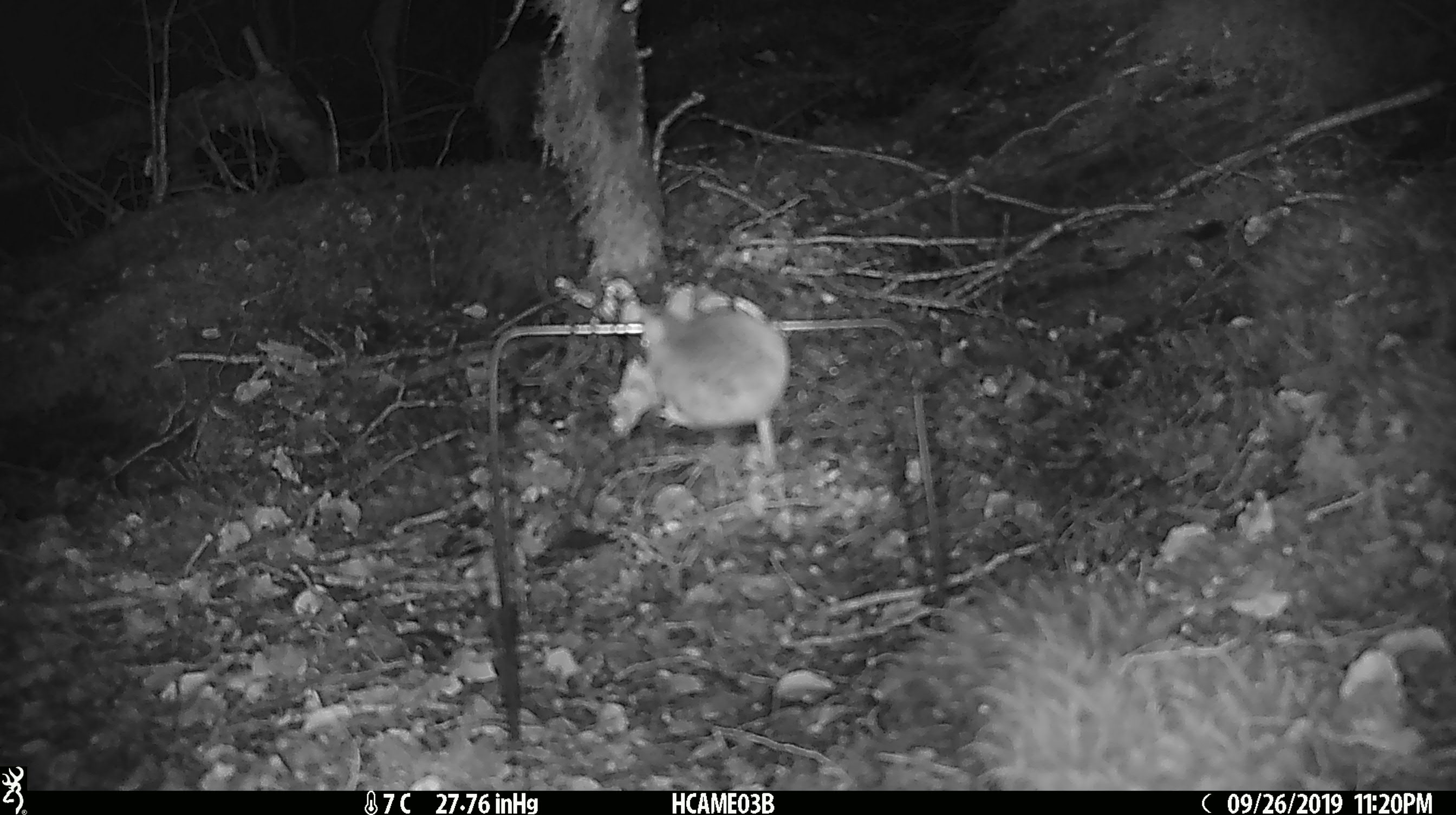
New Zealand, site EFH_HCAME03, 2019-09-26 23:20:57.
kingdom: Animalia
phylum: Chordata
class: Mammalia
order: Rodentia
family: Muridae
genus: Mus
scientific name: Mus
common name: mouse